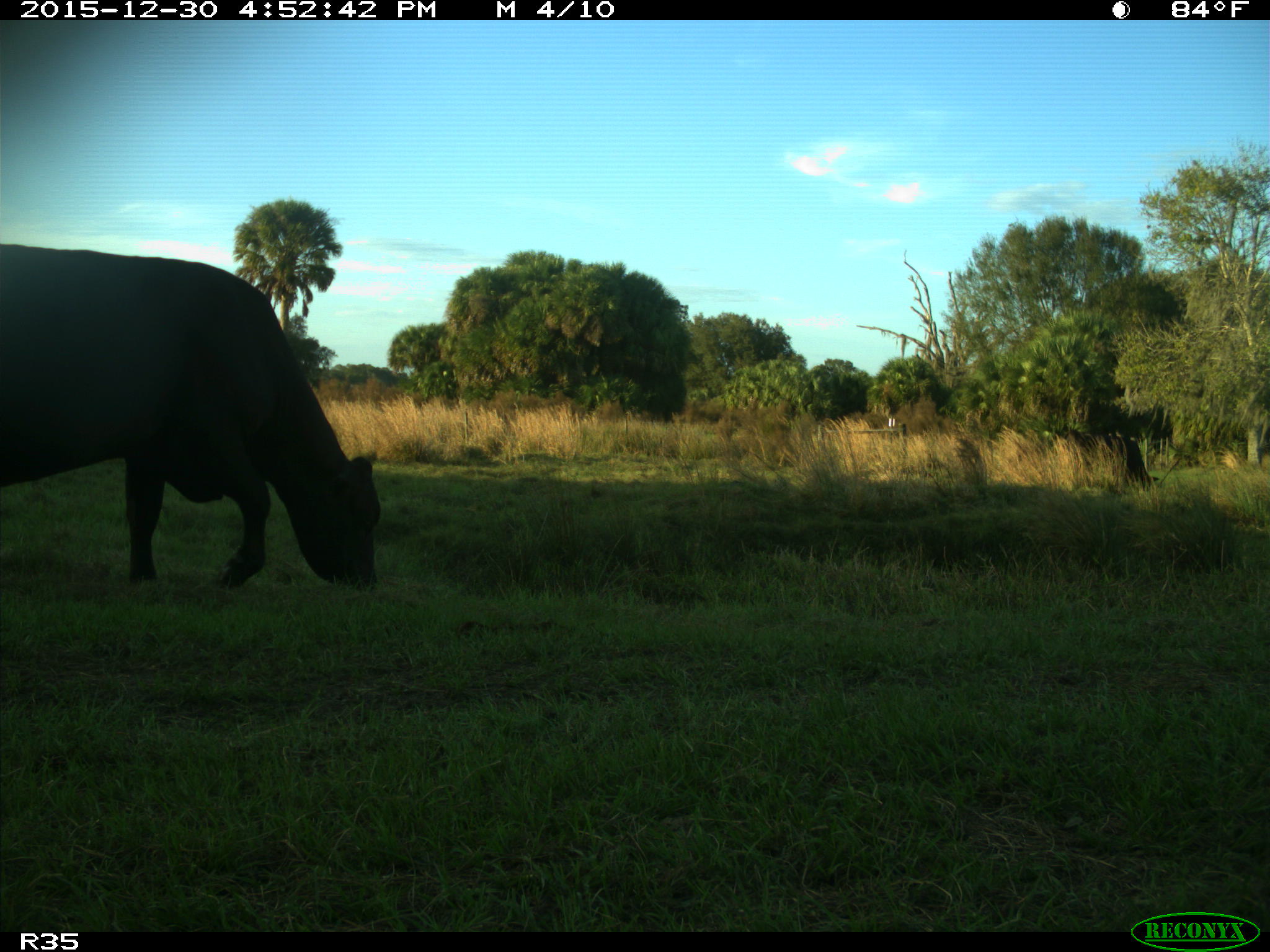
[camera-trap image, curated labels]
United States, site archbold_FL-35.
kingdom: Animalia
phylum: Chordata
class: Mammalia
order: Artiodactyla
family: Bovidae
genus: Bos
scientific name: Bos taurus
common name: domestic cow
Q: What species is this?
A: Bos taurus (domestic cow).